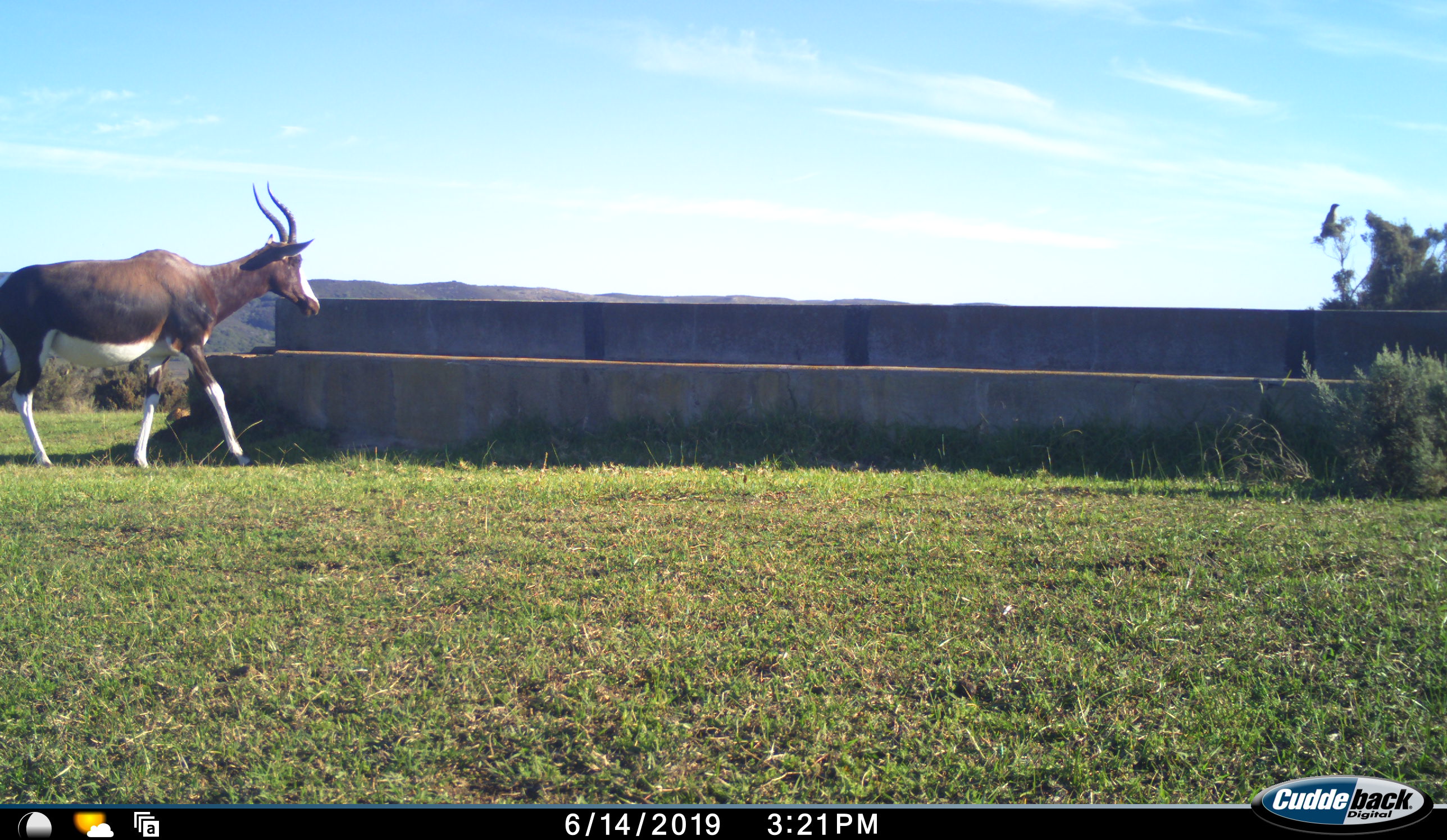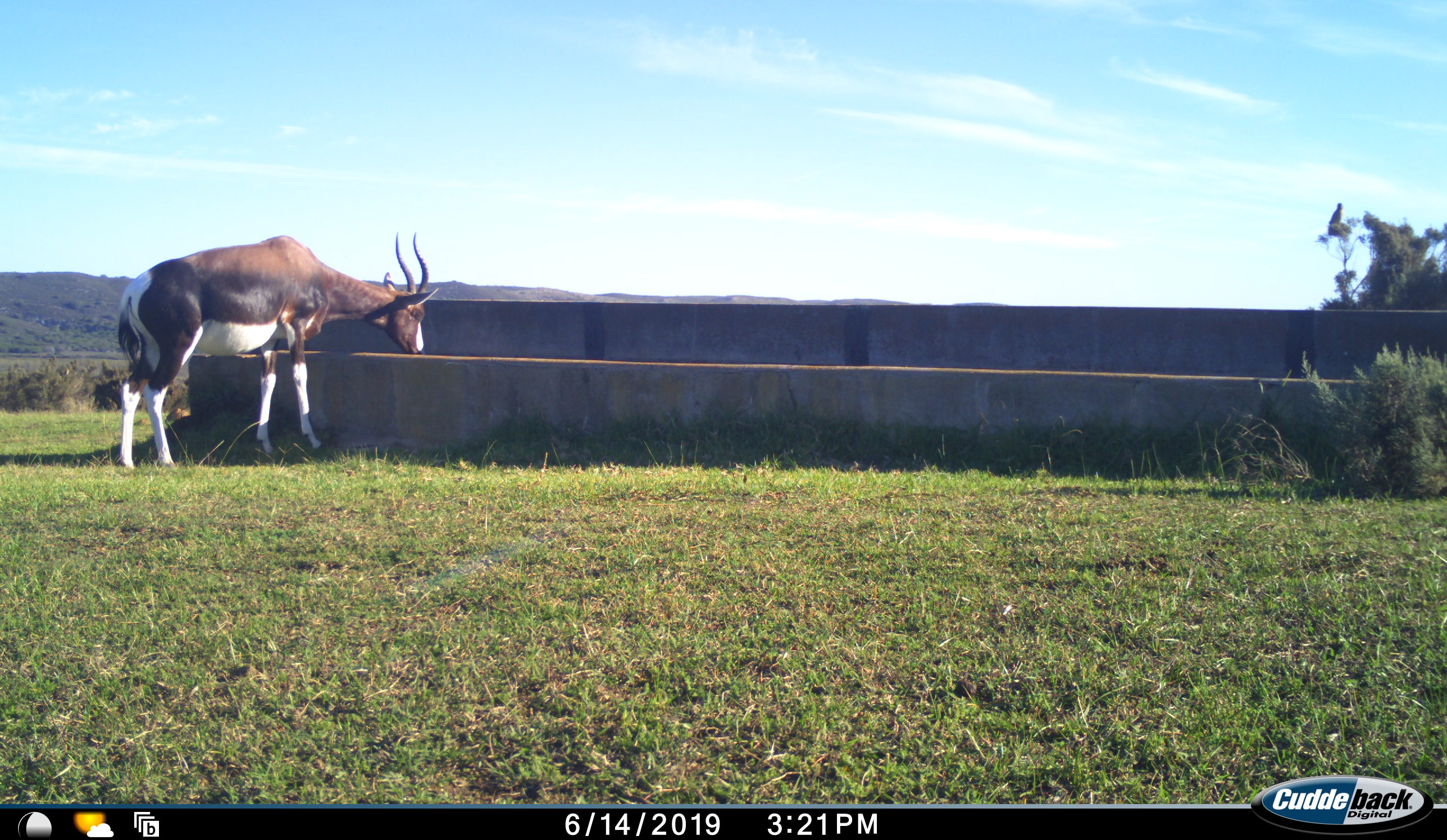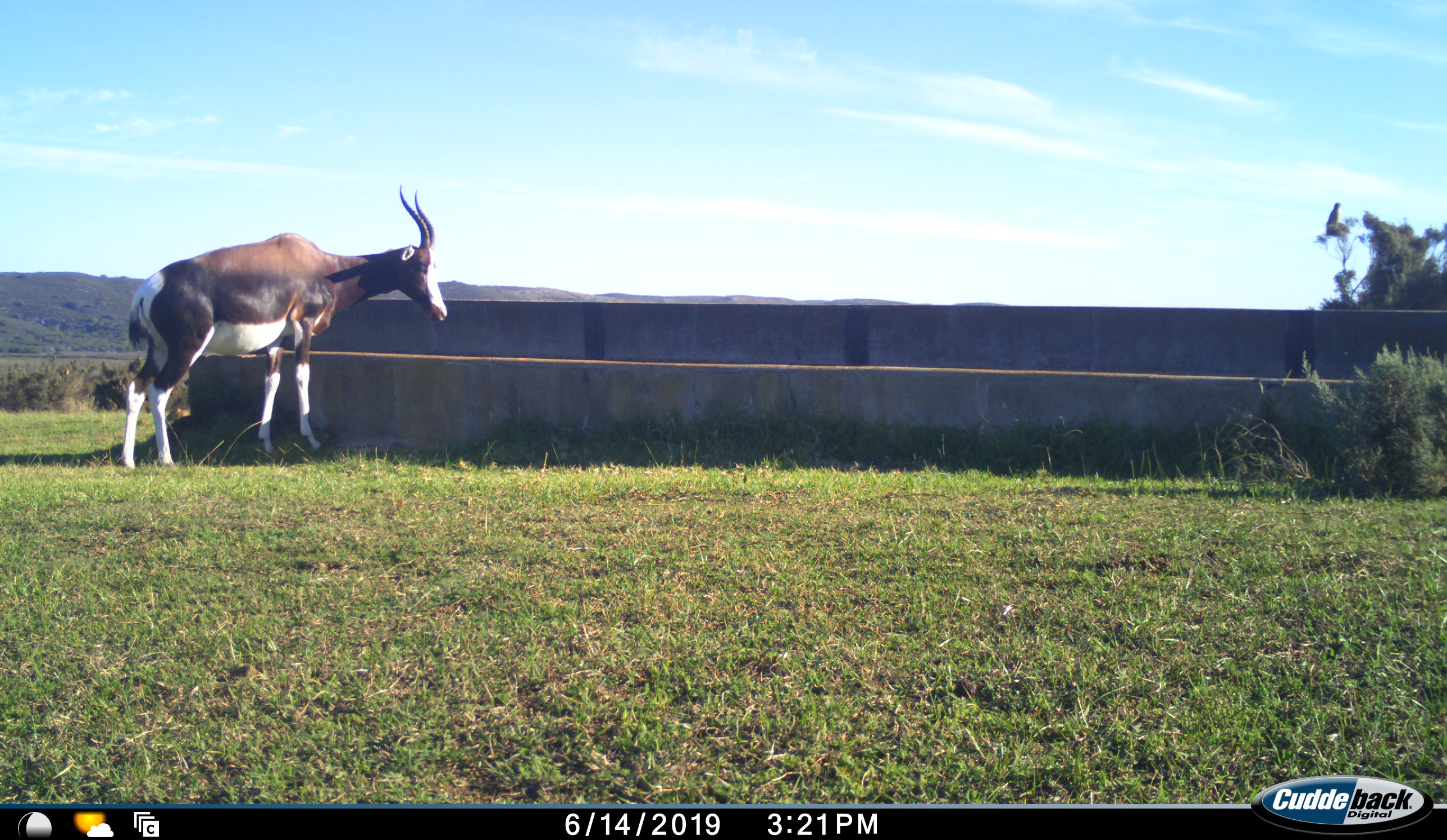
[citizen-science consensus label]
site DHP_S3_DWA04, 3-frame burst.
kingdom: Animalia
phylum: Chordata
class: Mammalia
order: Artiodactyla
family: Bovidae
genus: Damaliscus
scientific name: Damaliscus pygargus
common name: bontebok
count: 1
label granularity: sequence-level